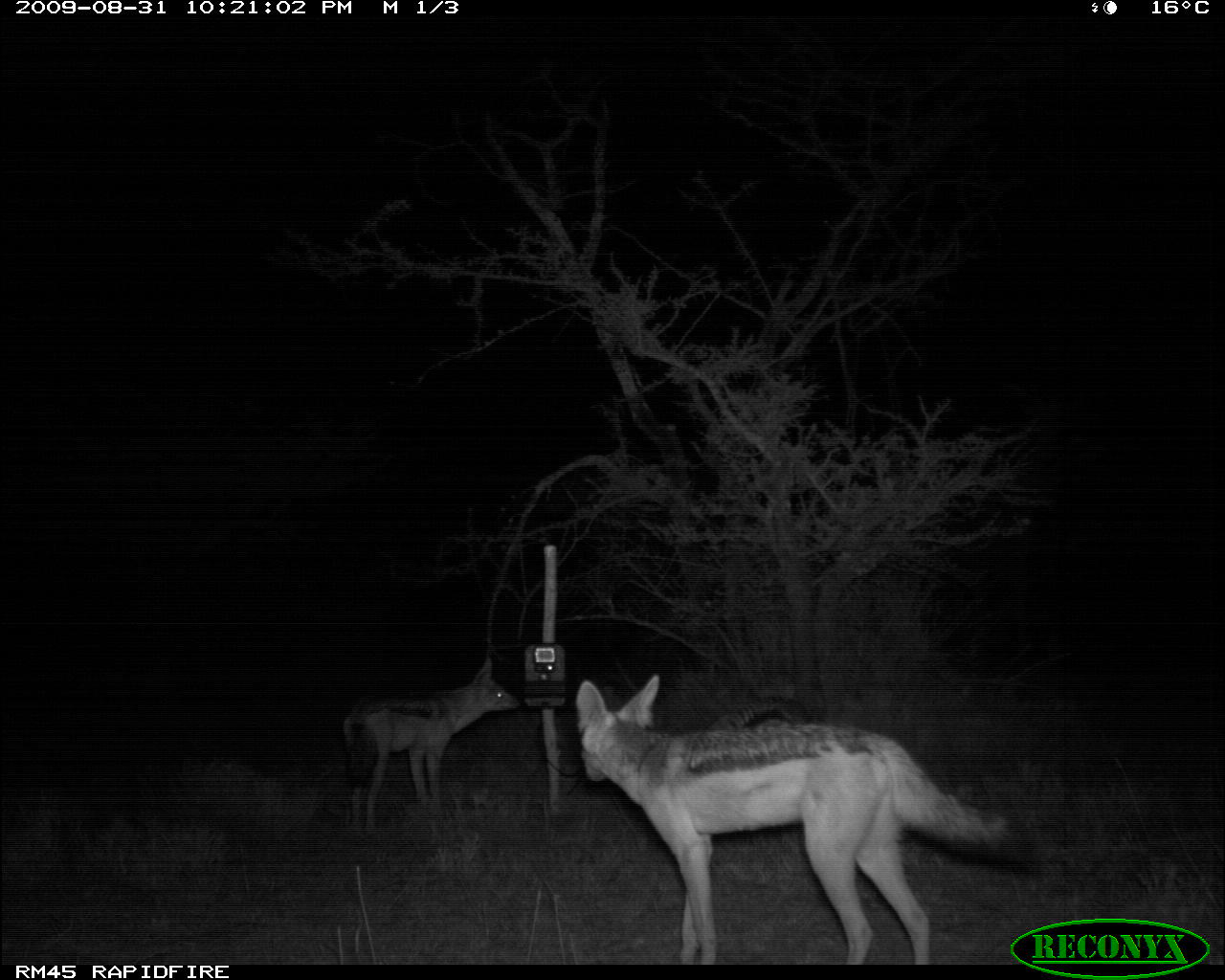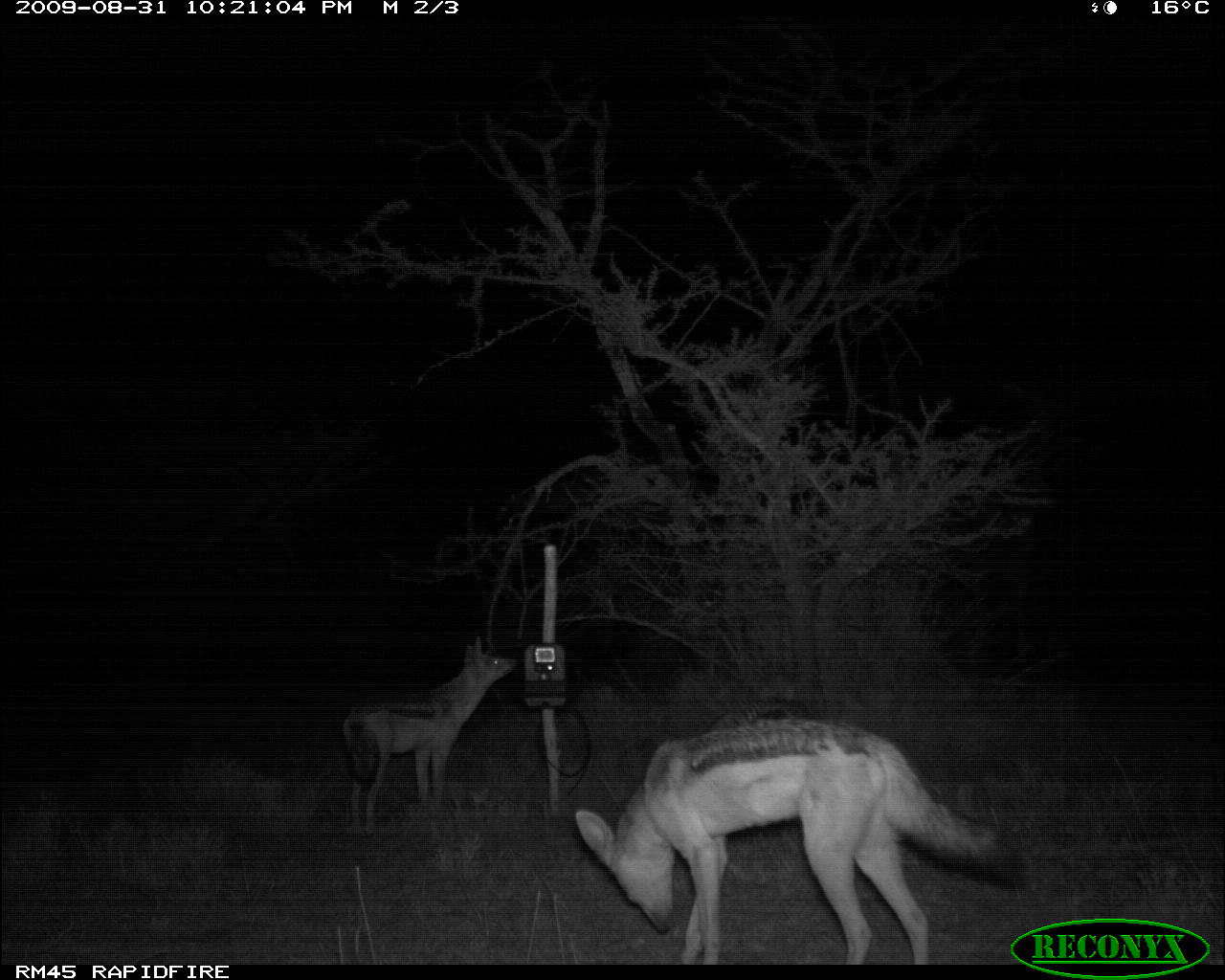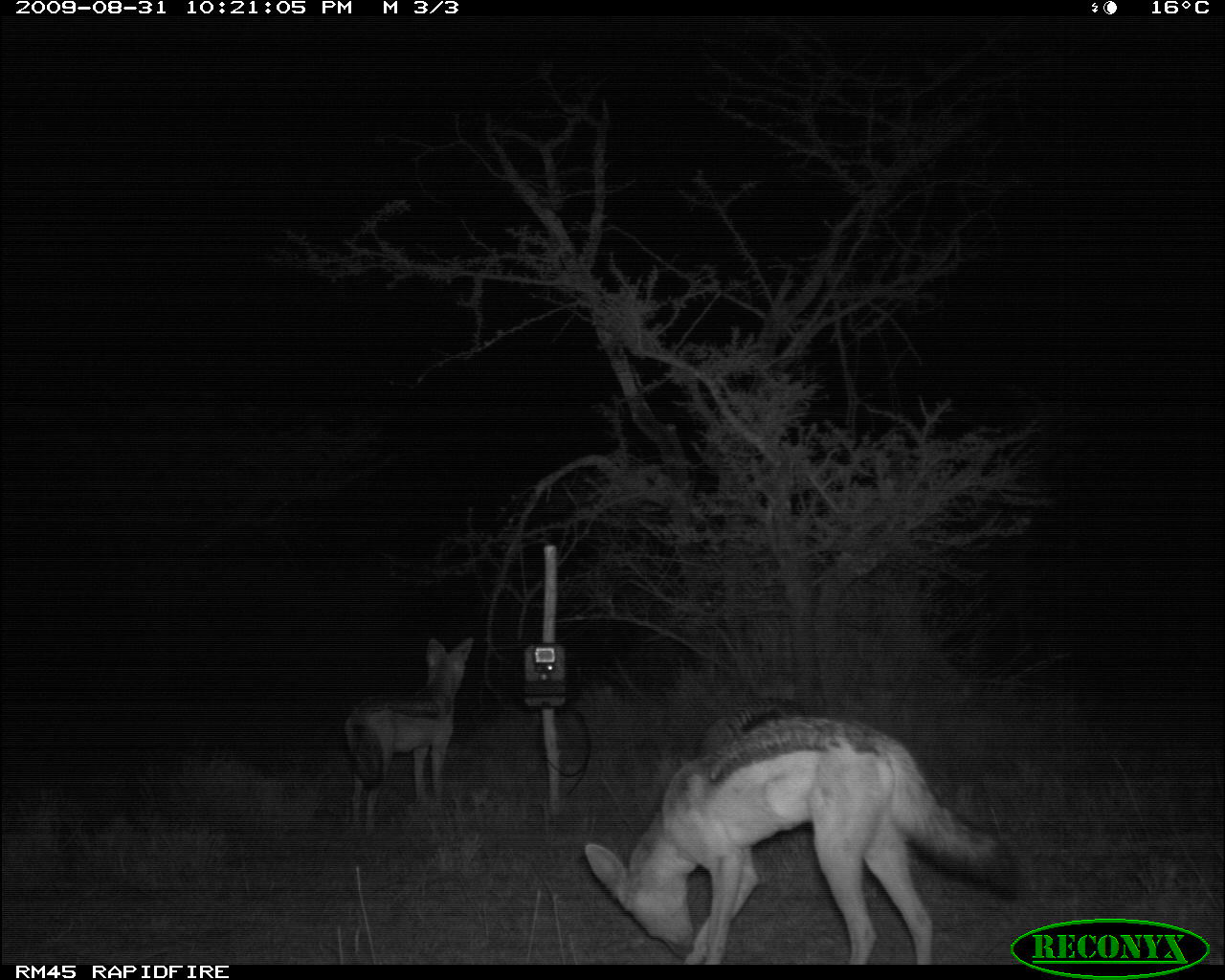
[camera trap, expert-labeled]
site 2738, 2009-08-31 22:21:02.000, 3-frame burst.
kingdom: Animalia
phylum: Chordata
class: Mammalia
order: Carnivora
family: Canidae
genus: Lupulella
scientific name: Lupulella mesomelas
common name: black-backed jackal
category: canis mesomelas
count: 3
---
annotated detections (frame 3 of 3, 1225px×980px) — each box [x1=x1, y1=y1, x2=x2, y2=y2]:
canis mesomelas: [x1=574, y1=707, x2=1015, y2=965]; [x1=342, y1=639, x2=476, y2=832]